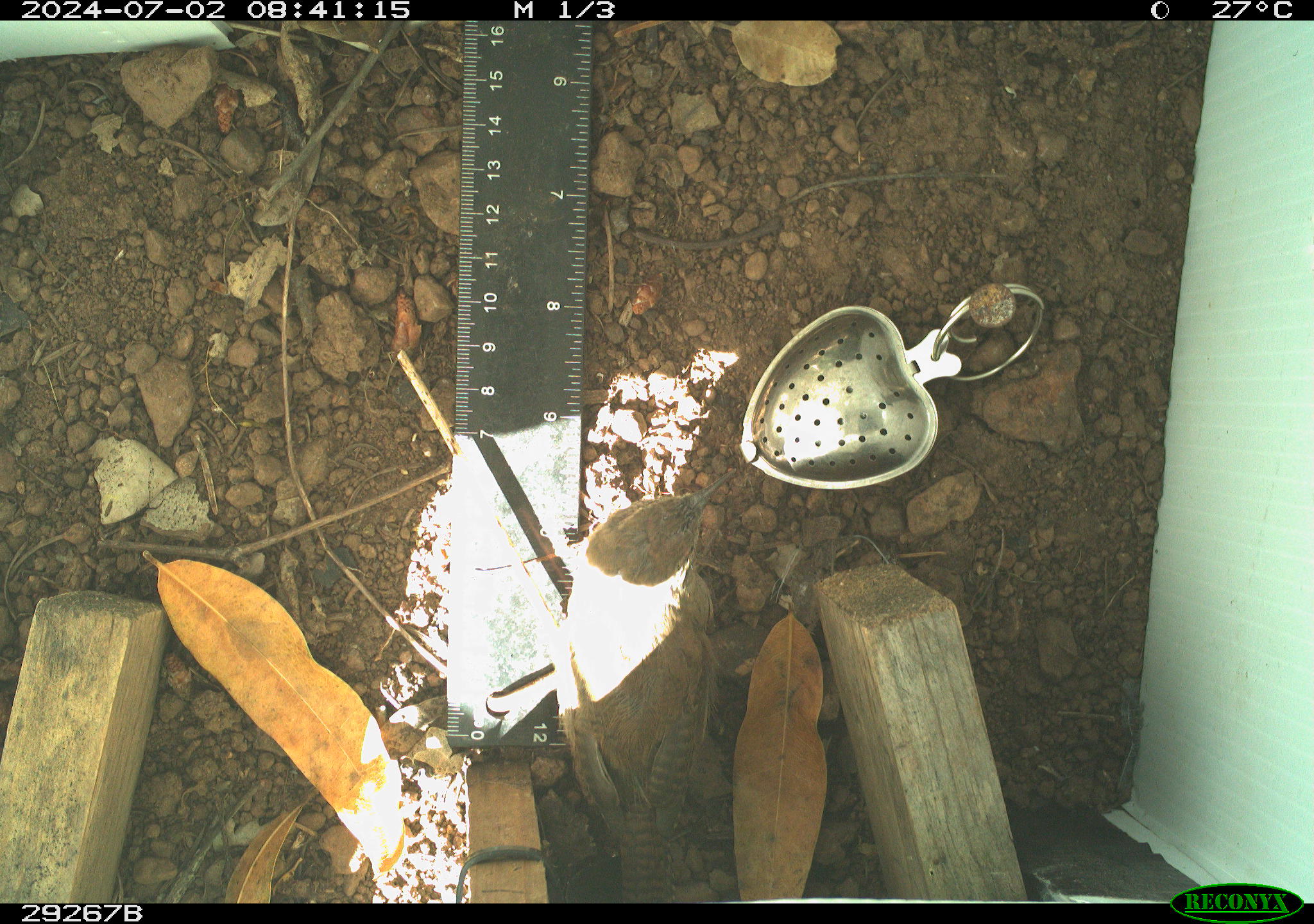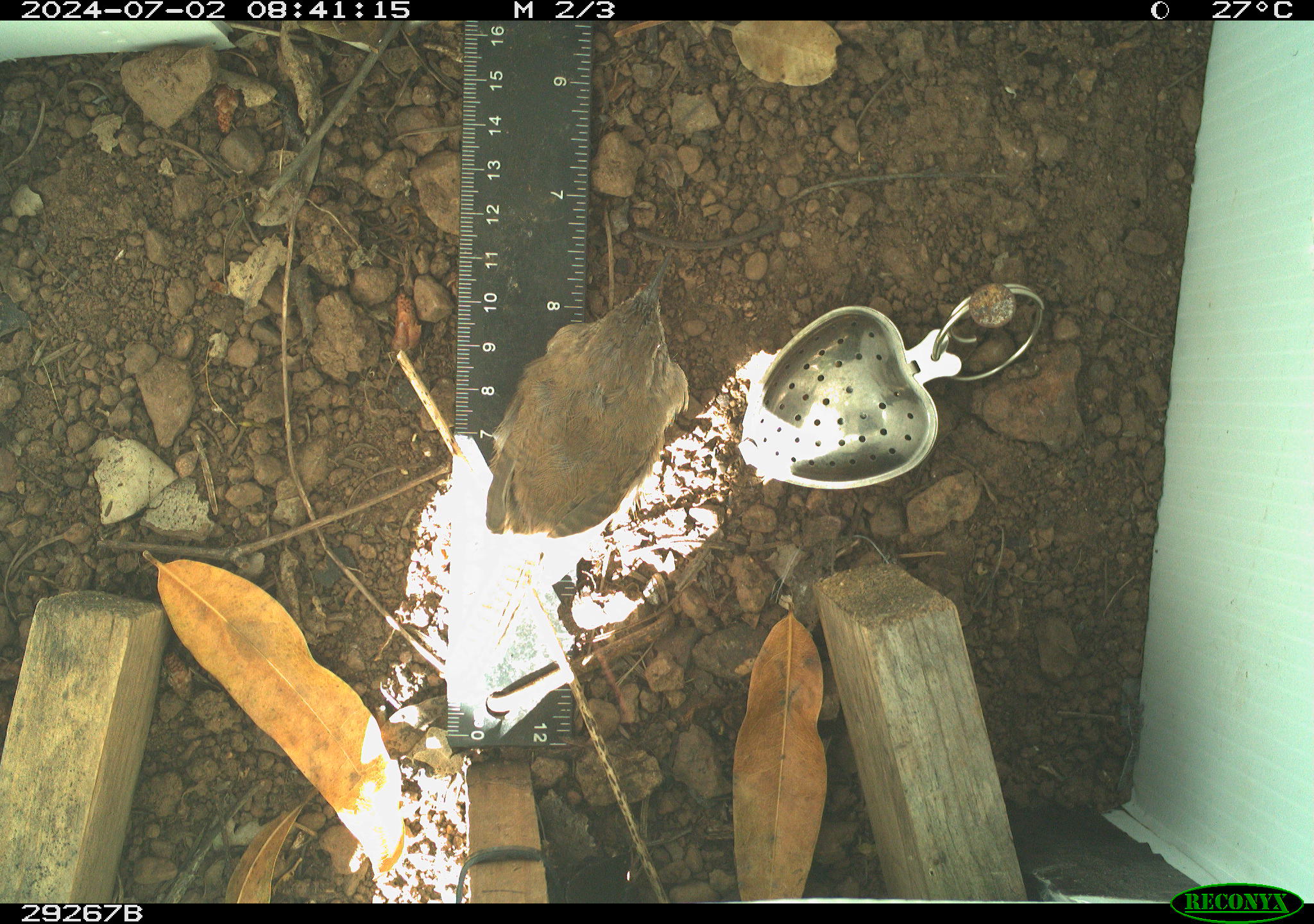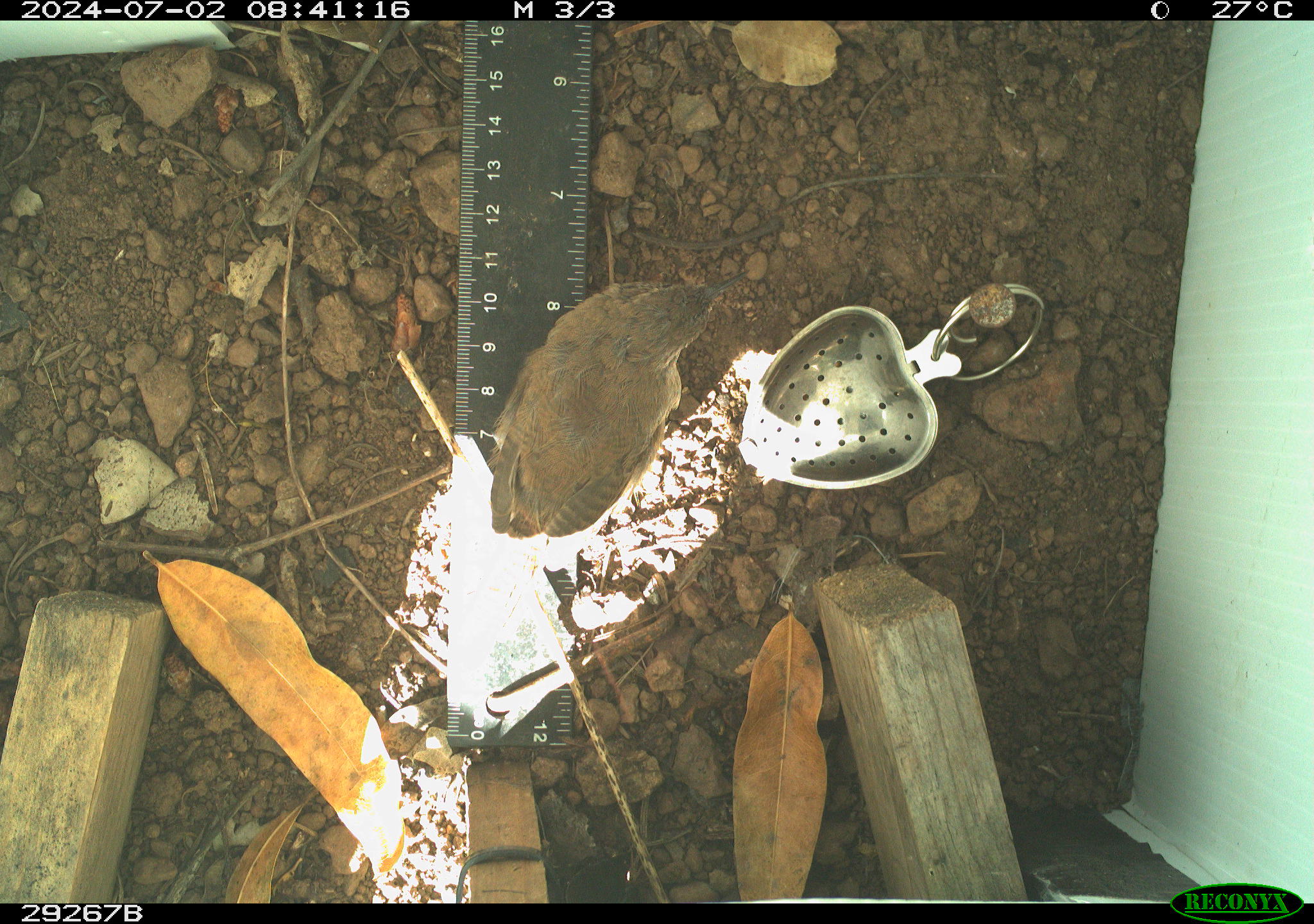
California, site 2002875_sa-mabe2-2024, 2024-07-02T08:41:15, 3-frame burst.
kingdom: Animalia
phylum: Chordata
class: Aves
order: Passeriformes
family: Troglodytidae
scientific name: Troglodytidae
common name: wren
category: troglodytidae family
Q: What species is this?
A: Troglodytidae family (wren) (Troglodytidae).